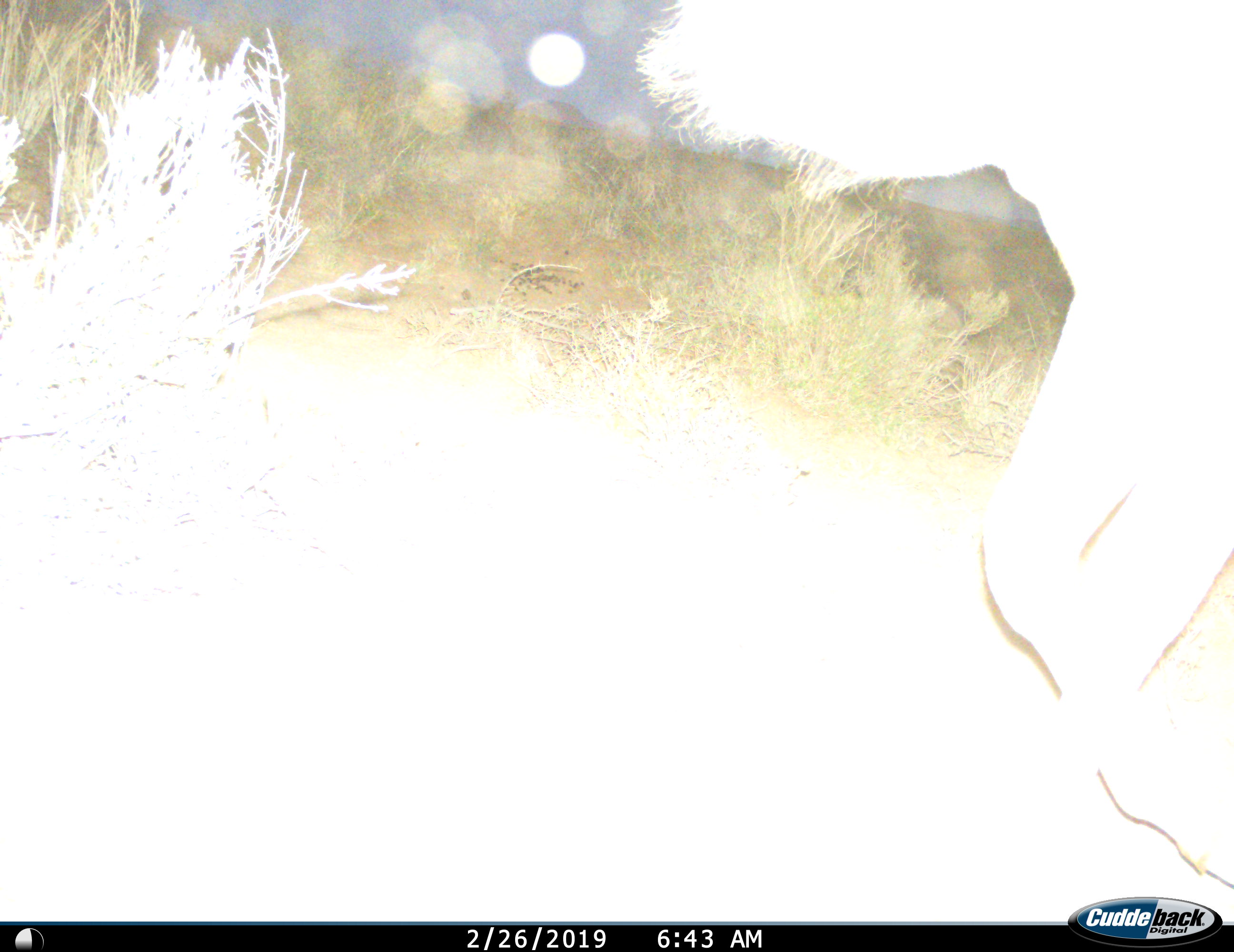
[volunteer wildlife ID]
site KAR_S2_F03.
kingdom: Animalia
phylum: Chordata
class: Mammalia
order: Artiodactyla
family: Bovidae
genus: Tragelaphus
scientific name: Tragelaphus oryx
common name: eland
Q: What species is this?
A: Eland (Tragelaphus oryx).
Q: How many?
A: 1.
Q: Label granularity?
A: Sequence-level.